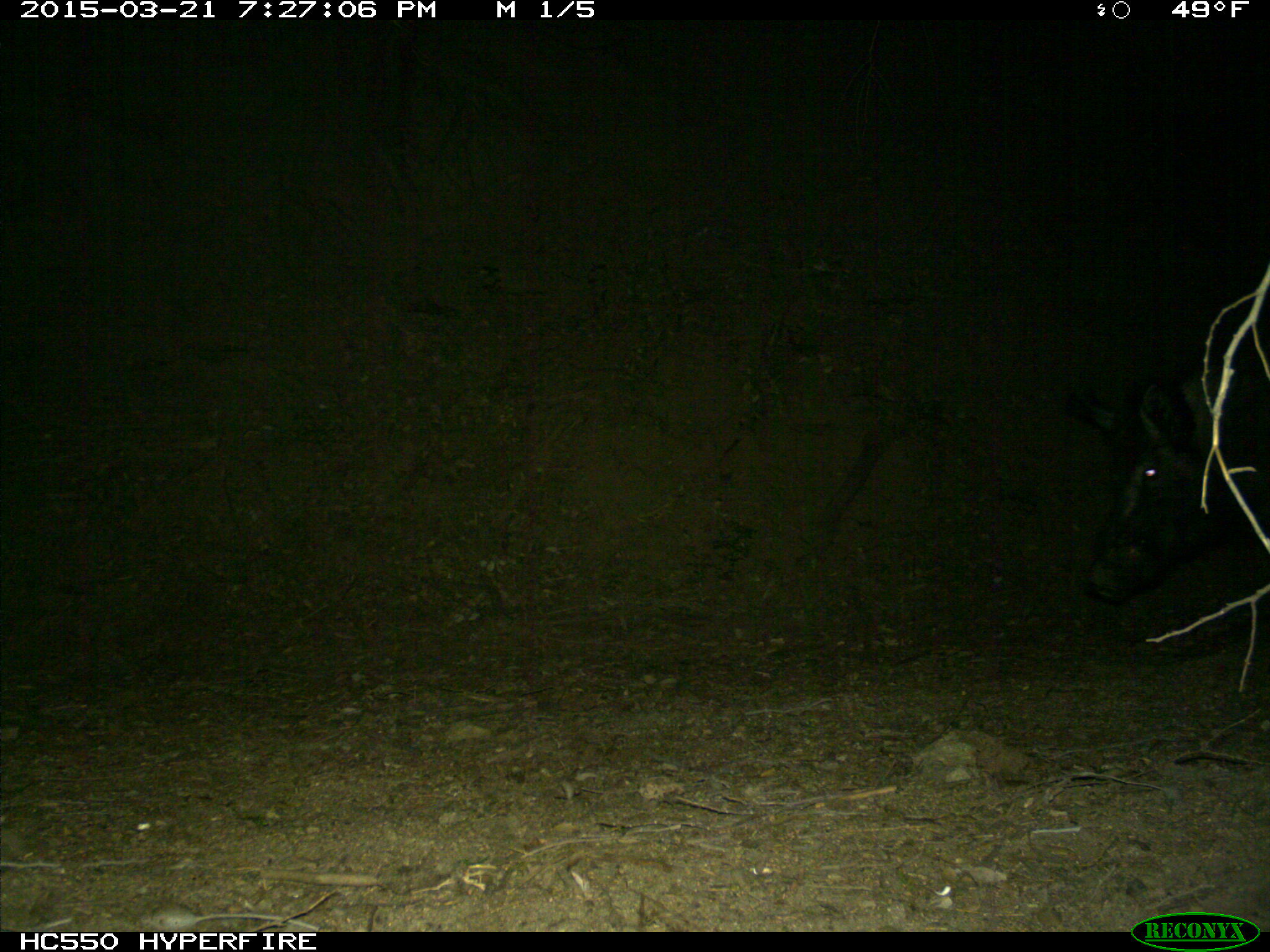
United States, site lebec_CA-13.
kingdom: Animalia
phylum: Chordata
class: Mammalia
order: Artiodactyla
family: Suidae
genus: Sus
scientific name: Sus scrofa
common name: wild boar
Sus scrofa (wild boar).